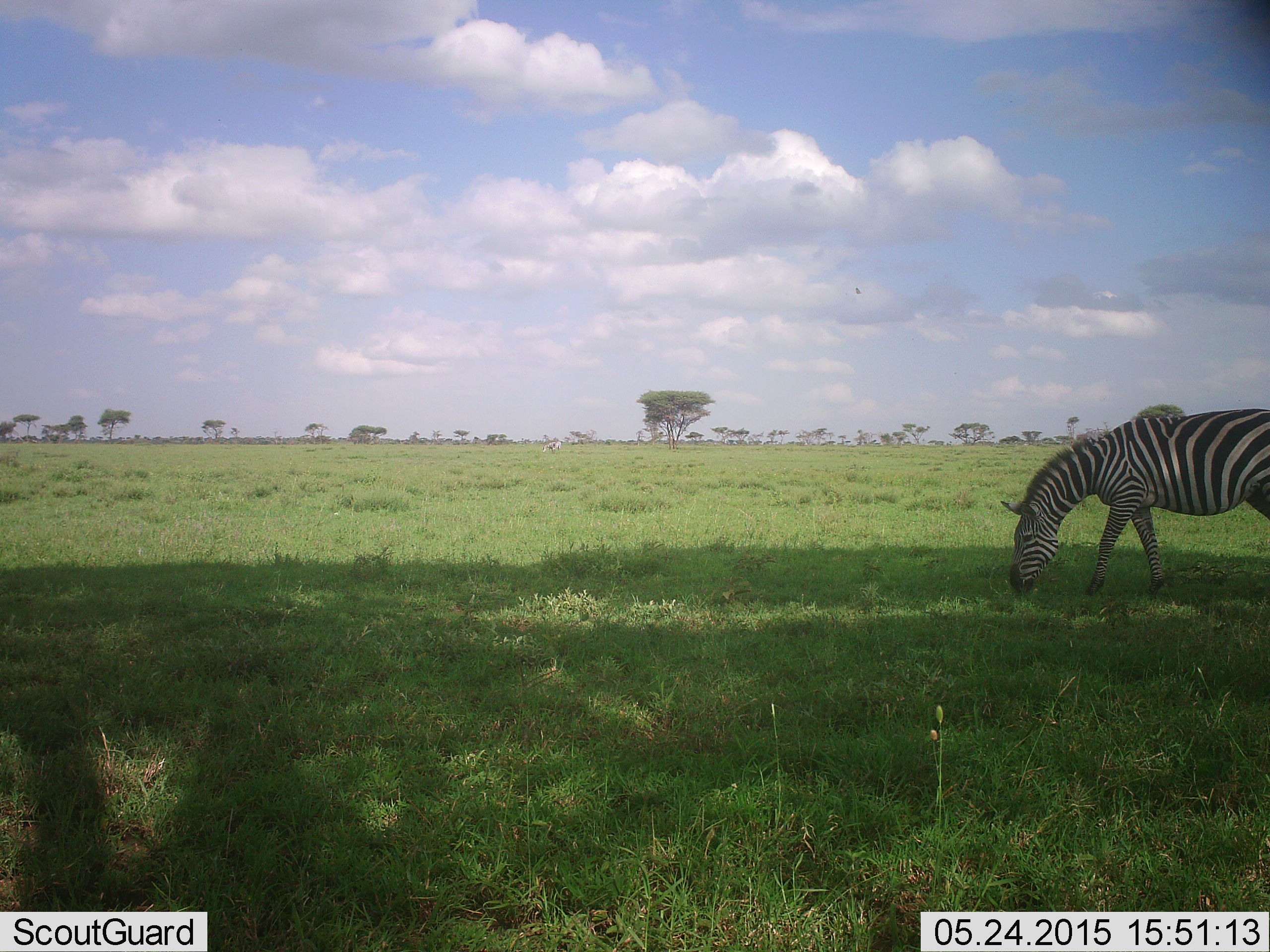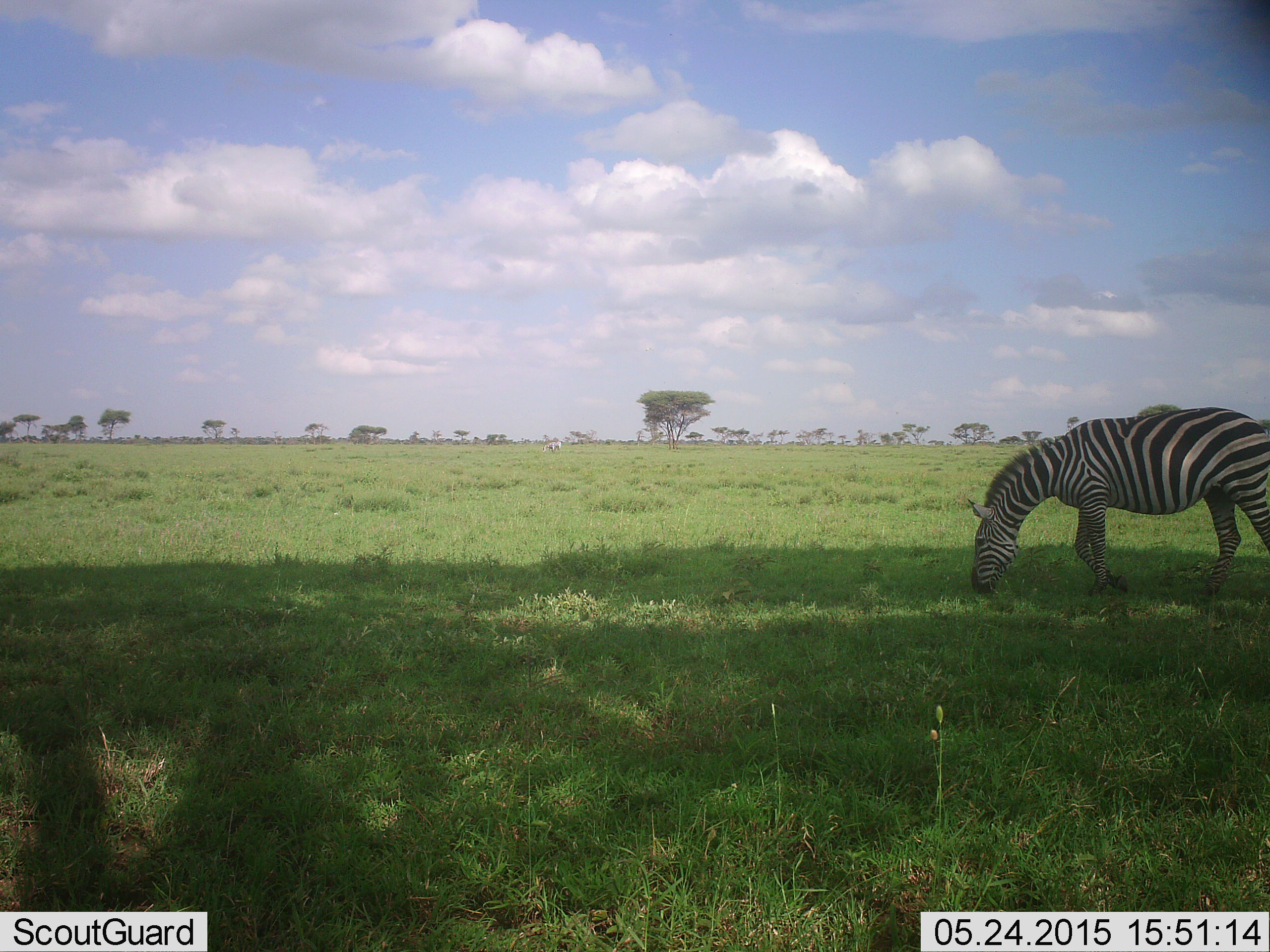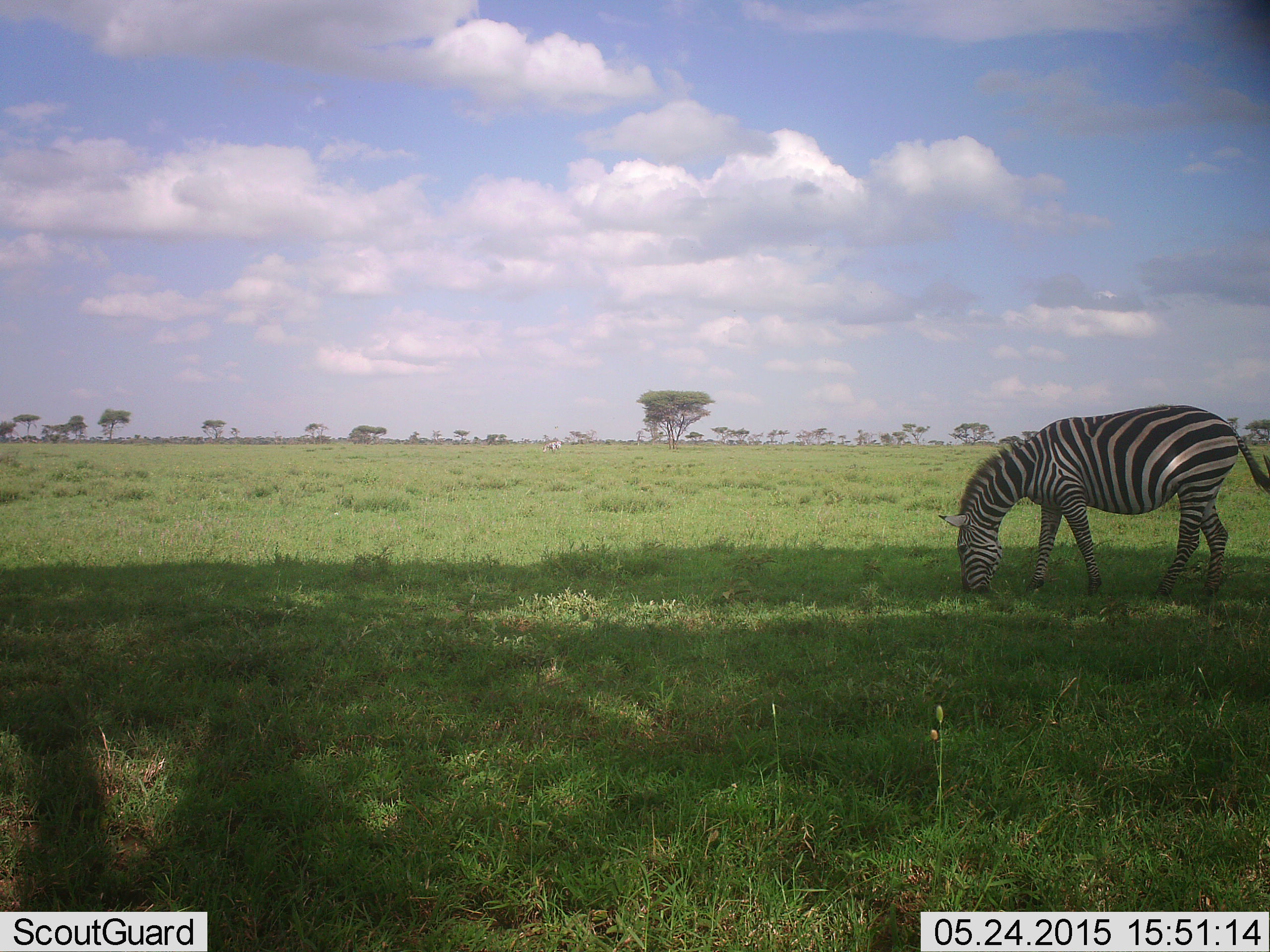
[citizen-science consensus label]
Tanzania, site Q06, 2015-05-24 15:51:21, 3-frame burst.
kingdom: Animalia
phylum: Chordata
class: Mammalia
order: Perissodactyla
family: Equidae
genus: Equus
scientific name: Equus quagga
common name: plains zebra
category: zebra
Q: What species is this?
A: Zebra (plains zebra) (Equus quagga).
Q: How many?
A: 1.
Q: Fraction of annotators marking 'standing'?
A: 10%.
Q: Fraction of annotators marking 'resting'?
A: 0%.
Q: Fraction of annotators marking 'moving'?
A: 40%.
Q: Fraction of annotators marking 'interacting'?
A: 0%.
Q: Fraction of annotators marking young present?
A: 0%.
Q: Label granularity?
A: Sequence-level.